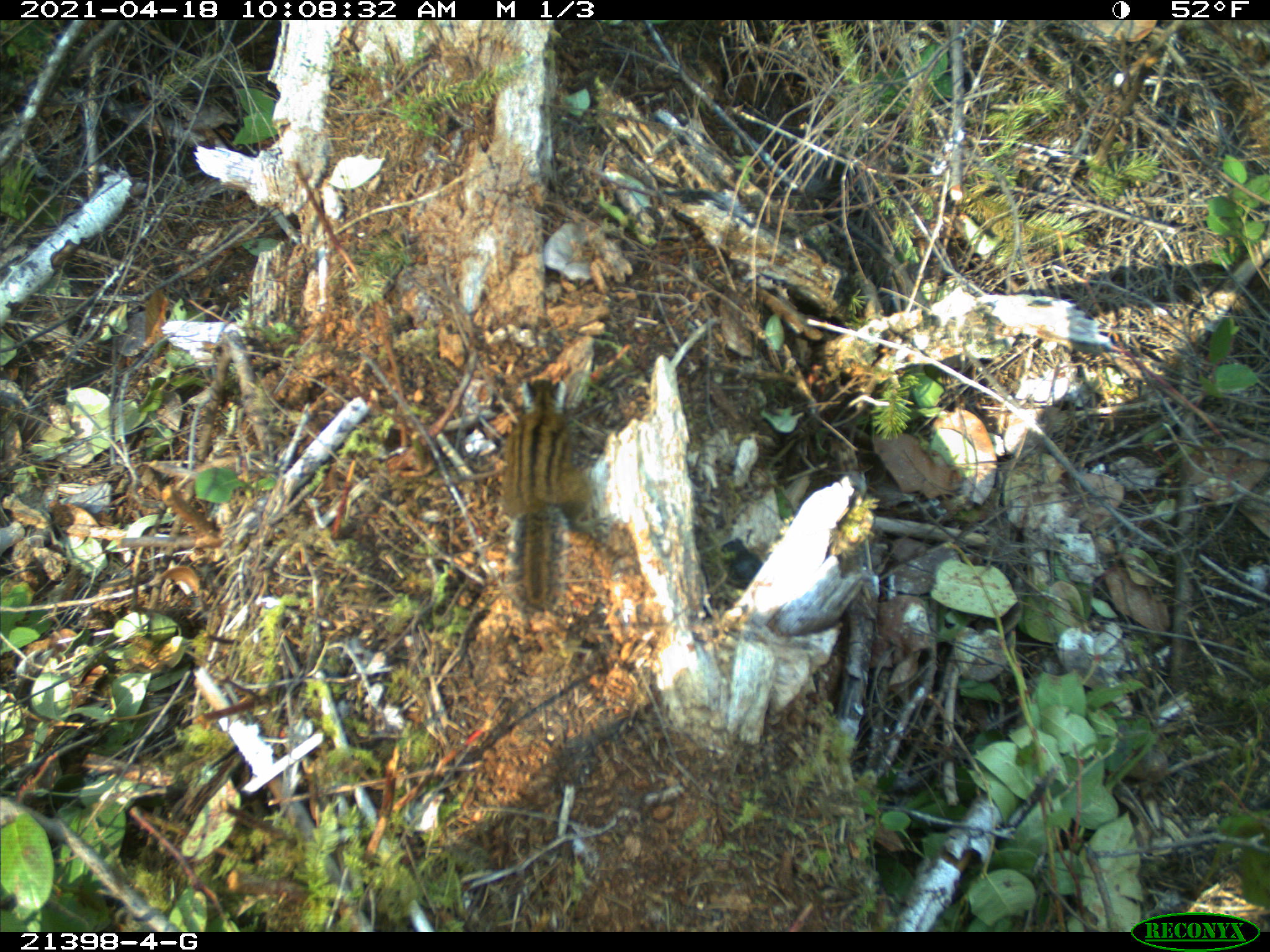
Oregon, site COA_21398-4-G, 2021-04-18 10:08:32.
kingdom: Animalia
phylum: Chordata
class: Mammalia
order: Rodentia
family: Sciuridae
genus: Neotamias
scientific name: Neotamias townsendii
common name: townsend's chipmunk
Townsend's chipmunk (Neotamias townsendii).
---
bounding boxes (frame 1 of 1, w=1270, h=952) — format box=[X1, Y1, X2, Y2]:
townsend's chipmunk: box=[495, 380, 577, 614]